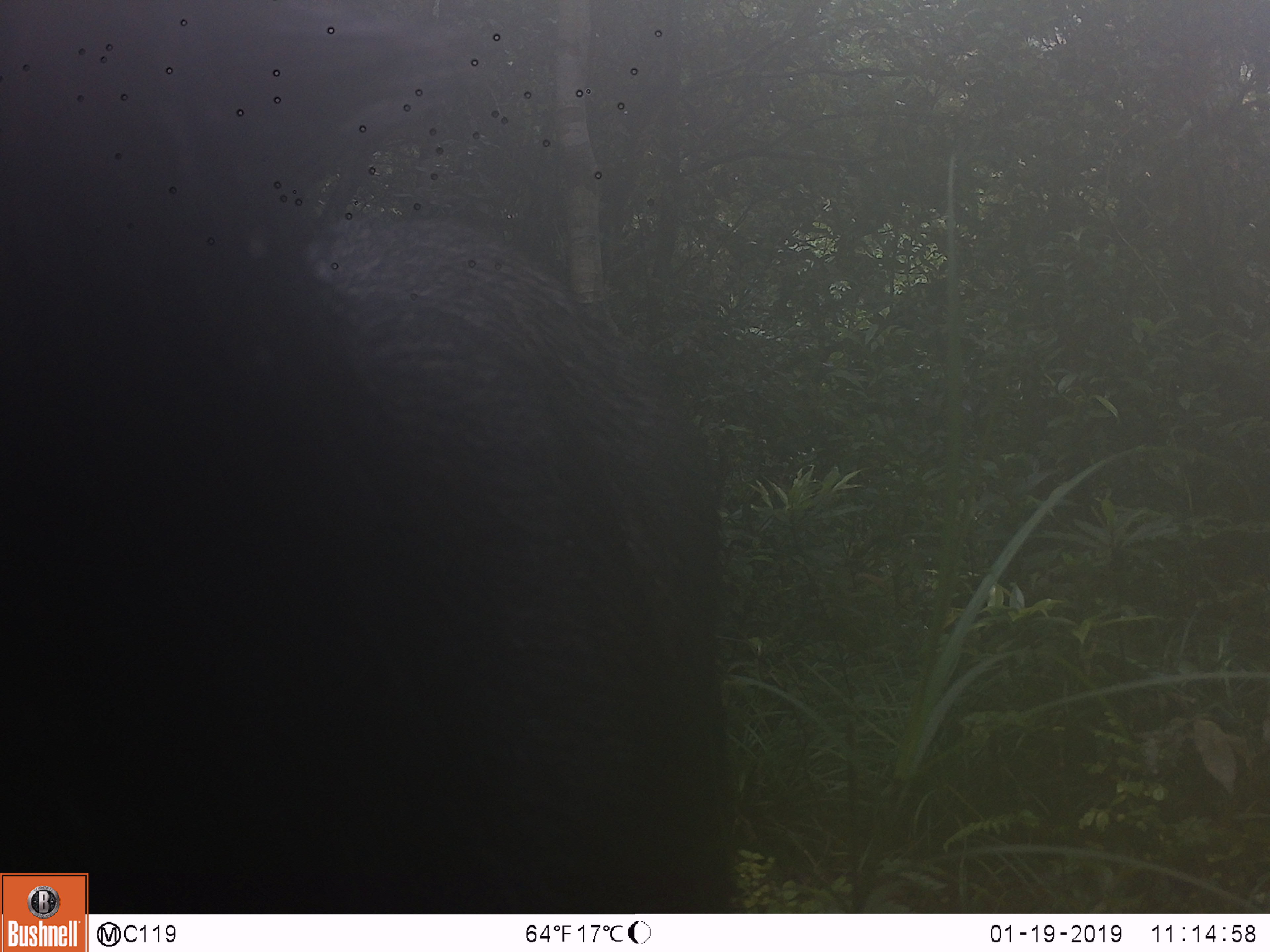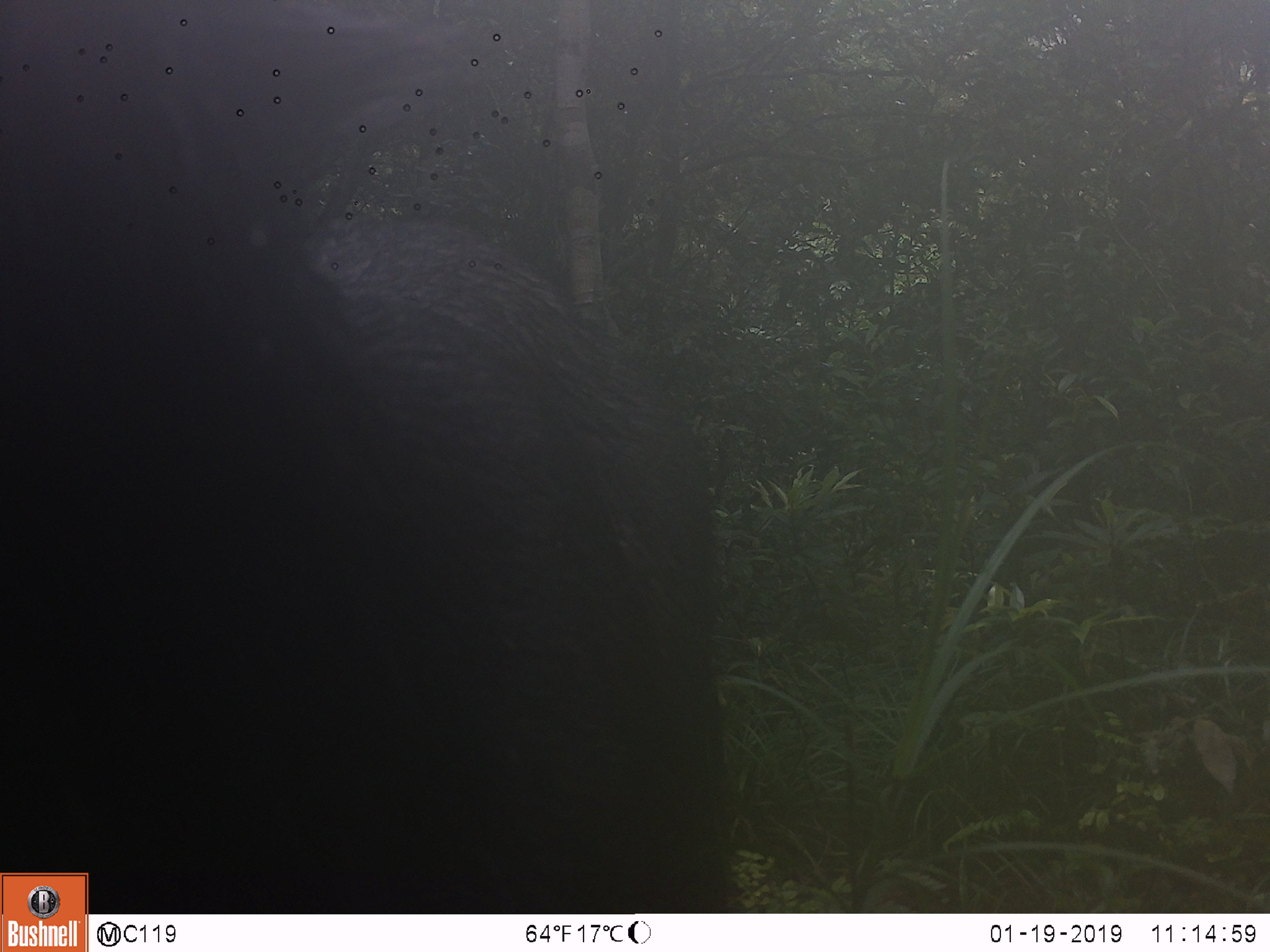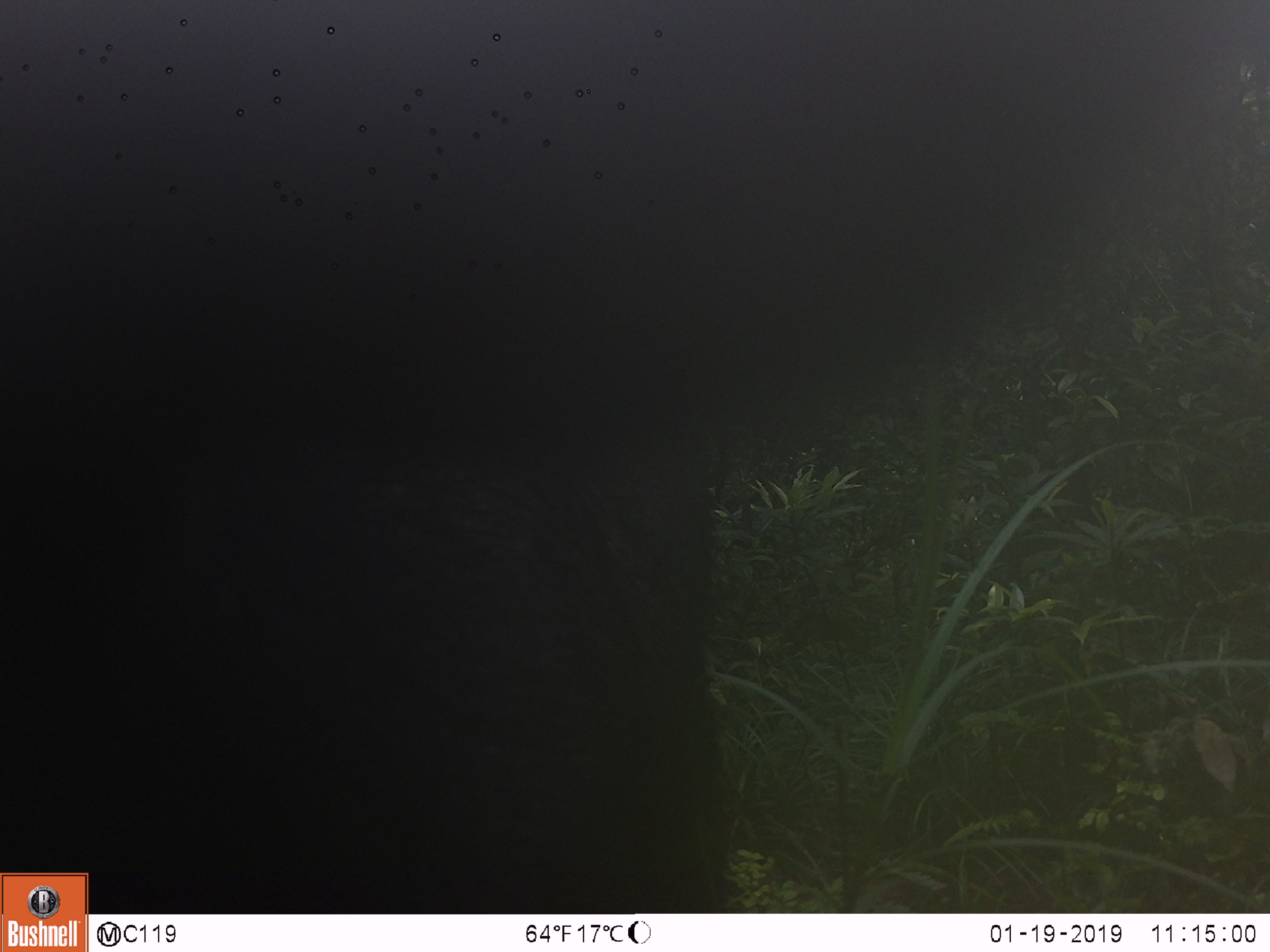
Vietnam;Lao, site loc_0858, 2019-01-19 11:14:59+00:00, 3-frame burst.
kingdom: Animalia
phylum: Chordata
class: Mammalia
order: Artiodactyla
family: Bovidae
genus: Capricornis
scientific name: Capricornis sumatraensis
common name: chinese serow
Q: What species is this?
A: Chinese serow (Capricornis sumatraensis).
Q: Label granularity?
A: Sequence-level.